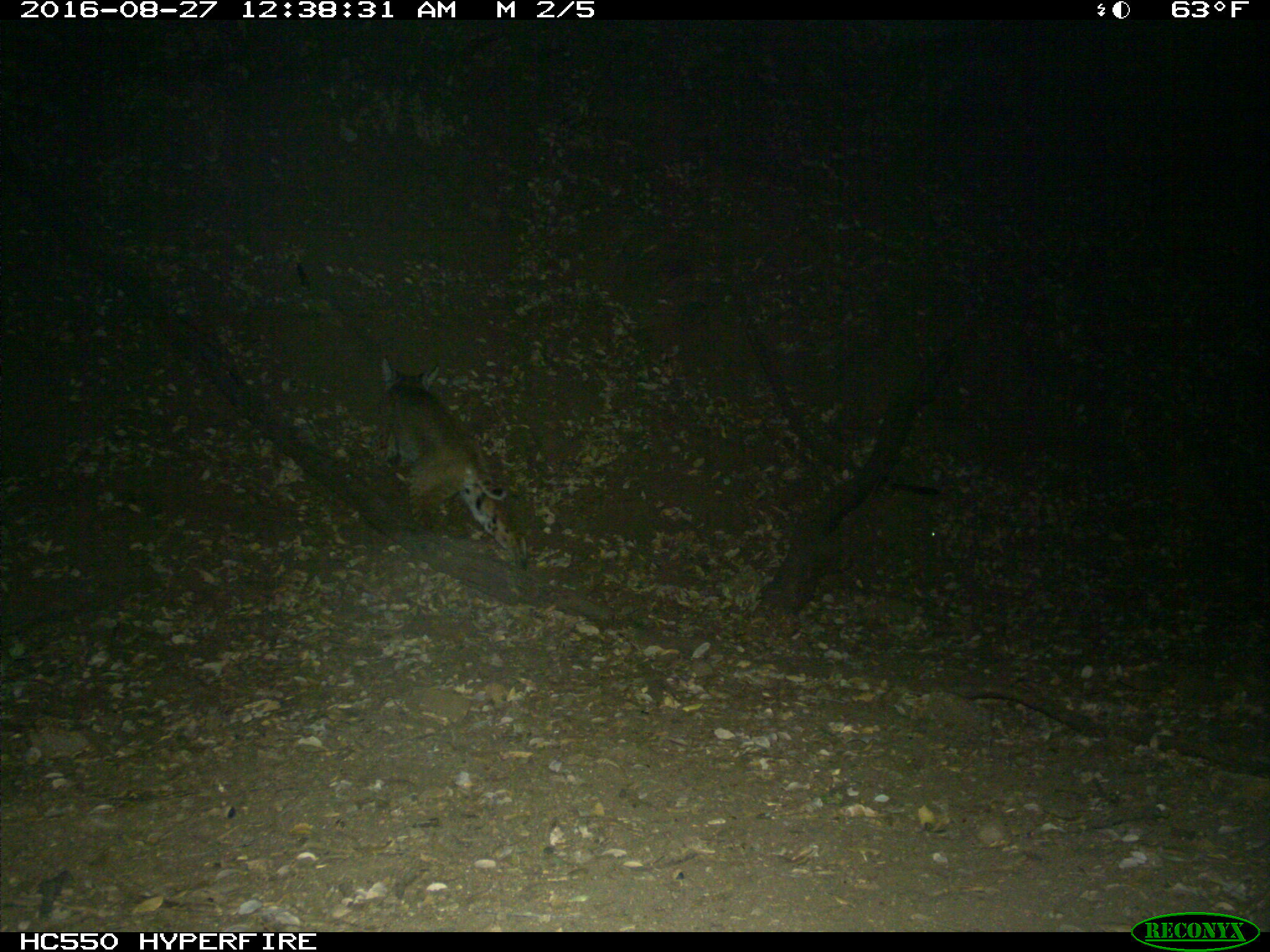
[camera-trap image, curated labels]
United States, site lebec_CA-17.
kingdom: Animalia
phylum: Chordata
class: Mammalia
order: Carnivora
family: Felidae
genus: Lynx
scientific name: Lynx rufus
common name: bobcat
Lynx rufus (bobcat).